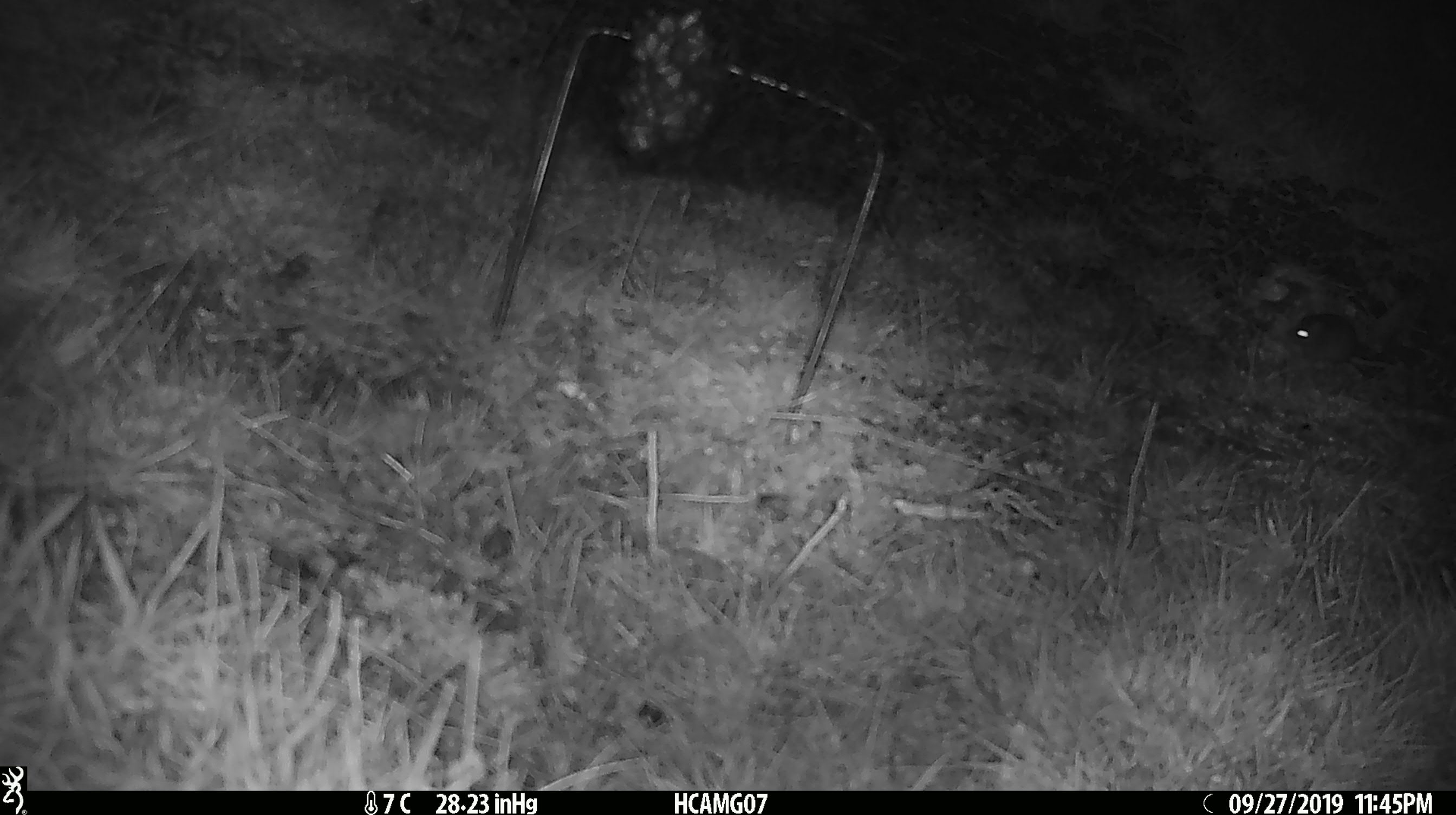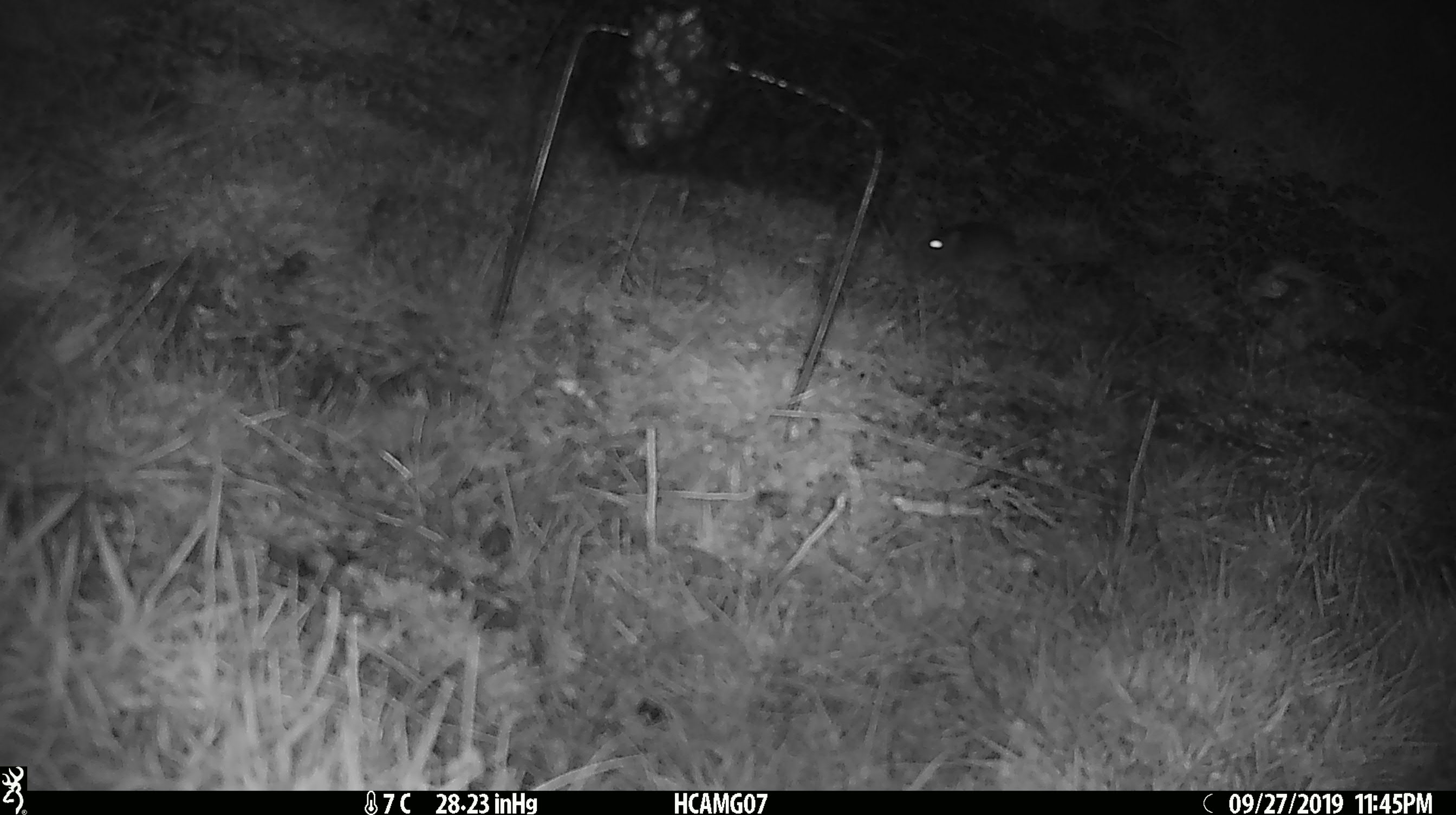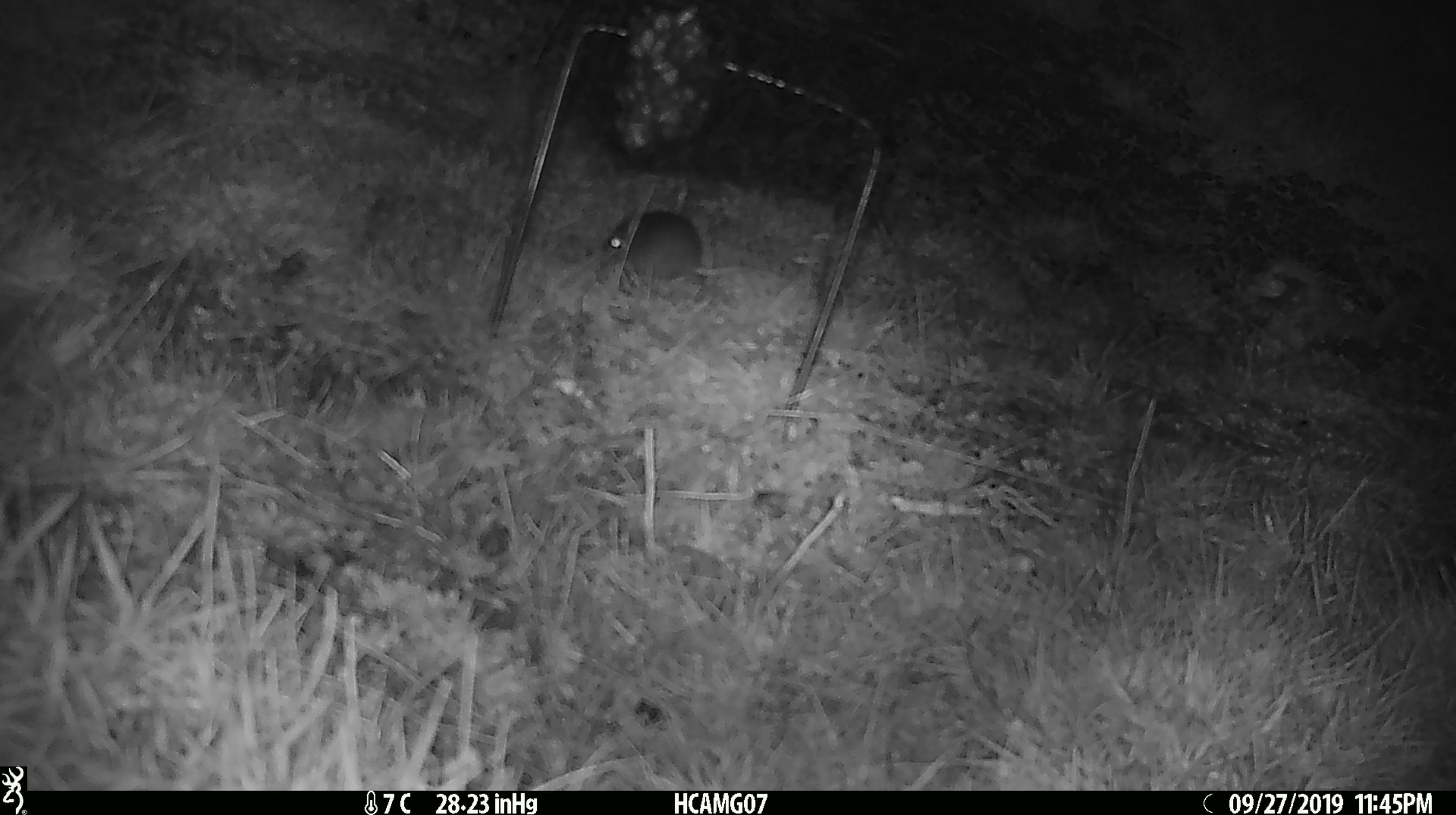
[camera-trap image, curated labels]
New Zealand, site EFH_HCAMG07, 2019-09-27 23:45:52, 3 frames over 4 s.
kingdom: Animalia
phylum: Chordata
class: Mammalia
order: Rodentia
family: Muridae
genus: Mus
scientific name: Mus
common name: mouse